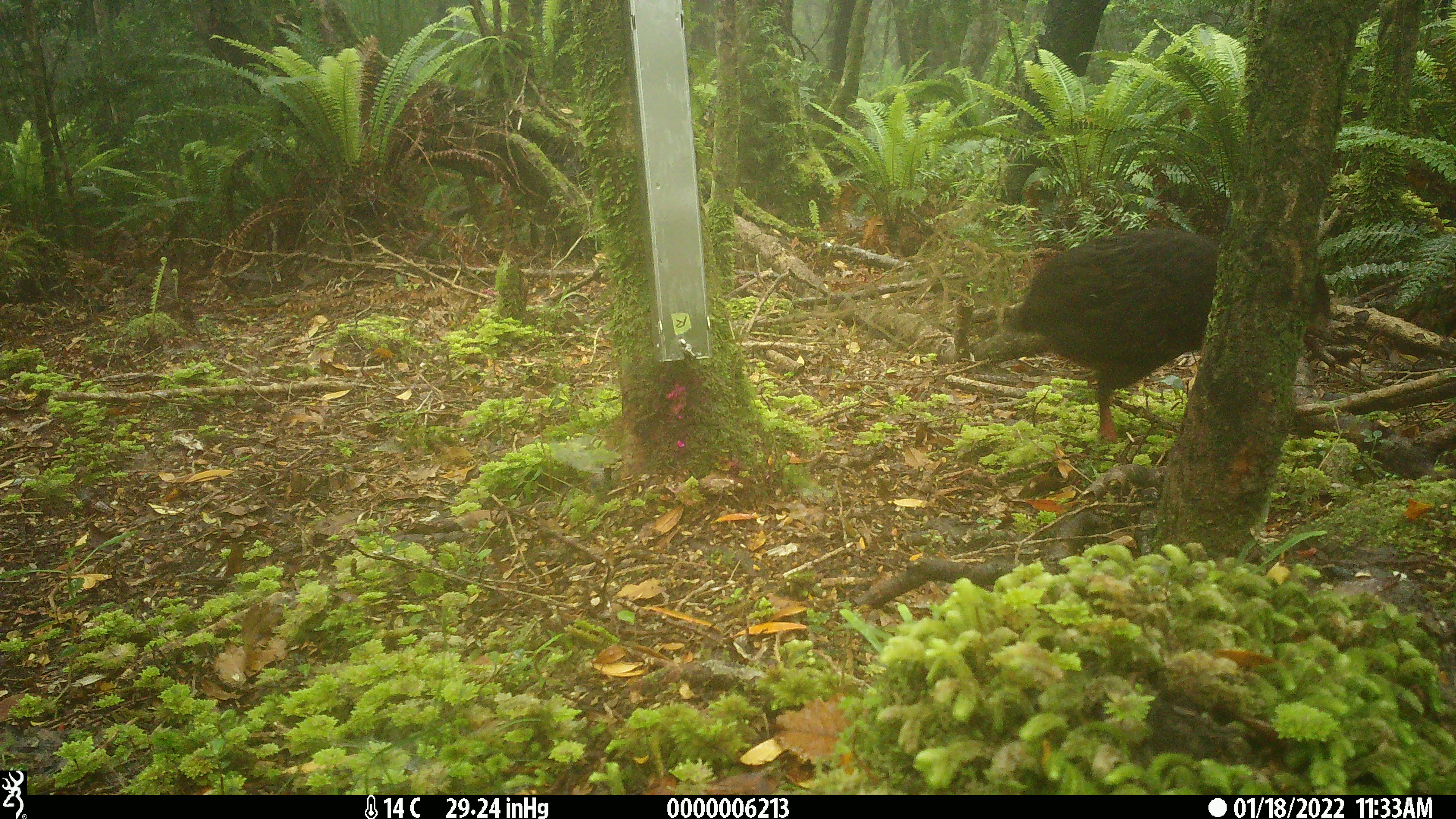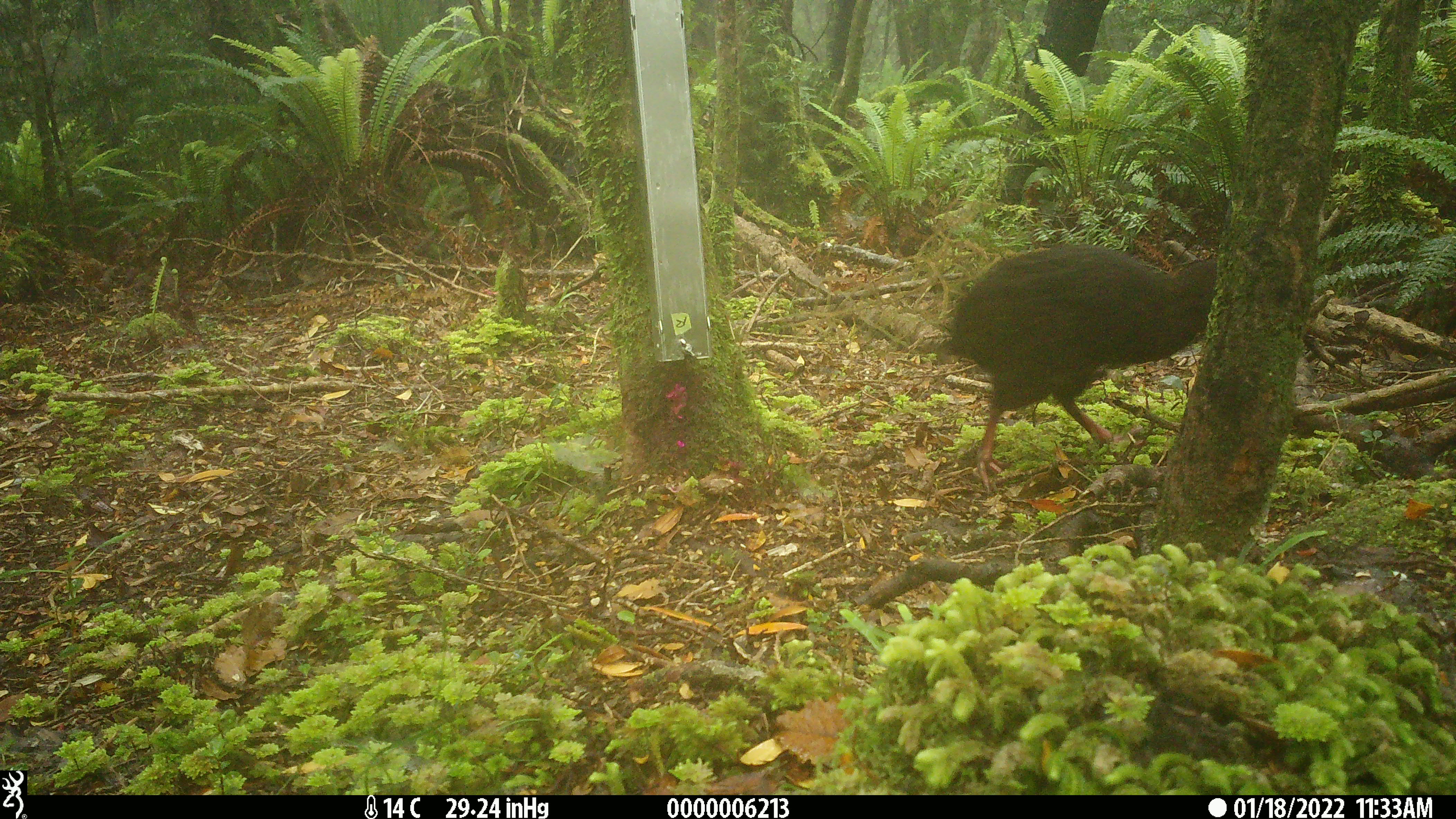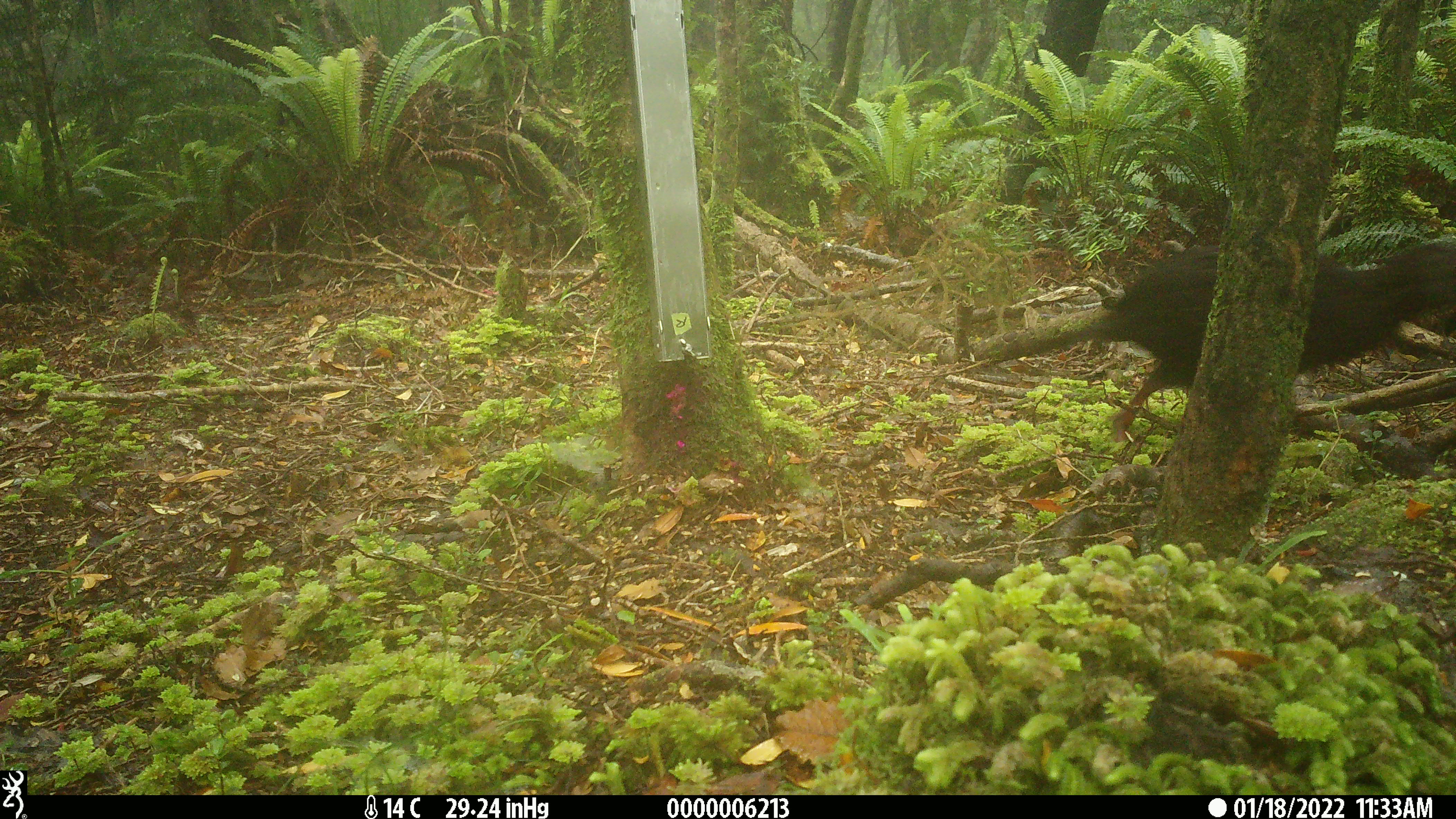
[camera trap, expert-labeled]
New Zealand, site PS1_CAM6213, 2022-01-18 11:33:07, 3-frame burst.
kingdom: Animalia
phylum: Chordata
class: Aves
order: Gruiformes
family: Rallidae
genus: Gallirallus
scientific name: Gallirallus australis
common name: weka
Weka (Gallirallus australis).